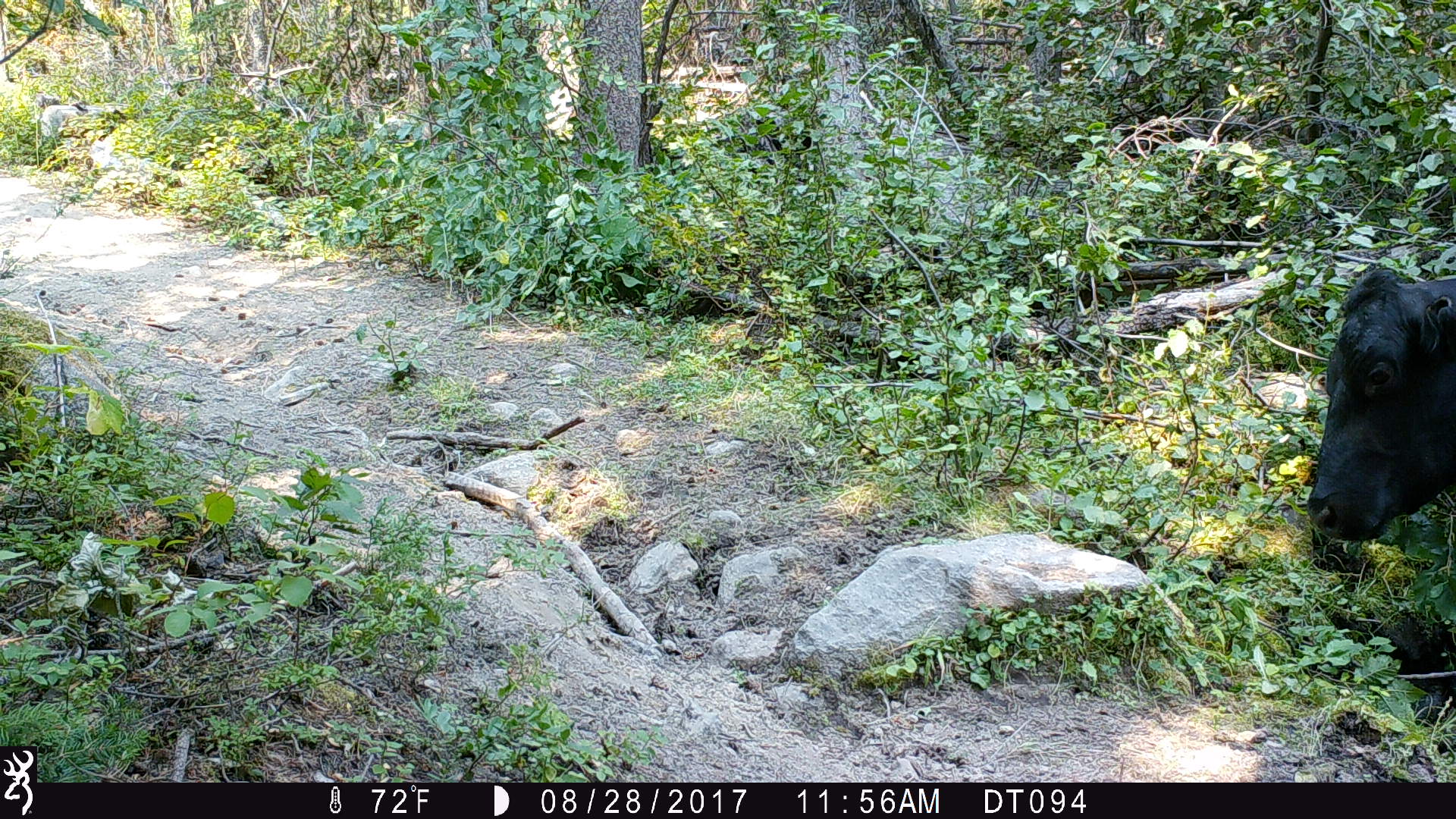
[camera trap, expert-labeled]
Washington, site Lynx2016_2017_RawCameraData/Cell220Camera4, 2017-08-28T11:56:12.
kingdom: Animalia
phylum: Chordata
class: Mammalia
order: Artiodactyla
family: Bovidae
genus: Bos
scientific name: Bos taurus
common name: domestic cattle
Domestic cattle (Bos taurus). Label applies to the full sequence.